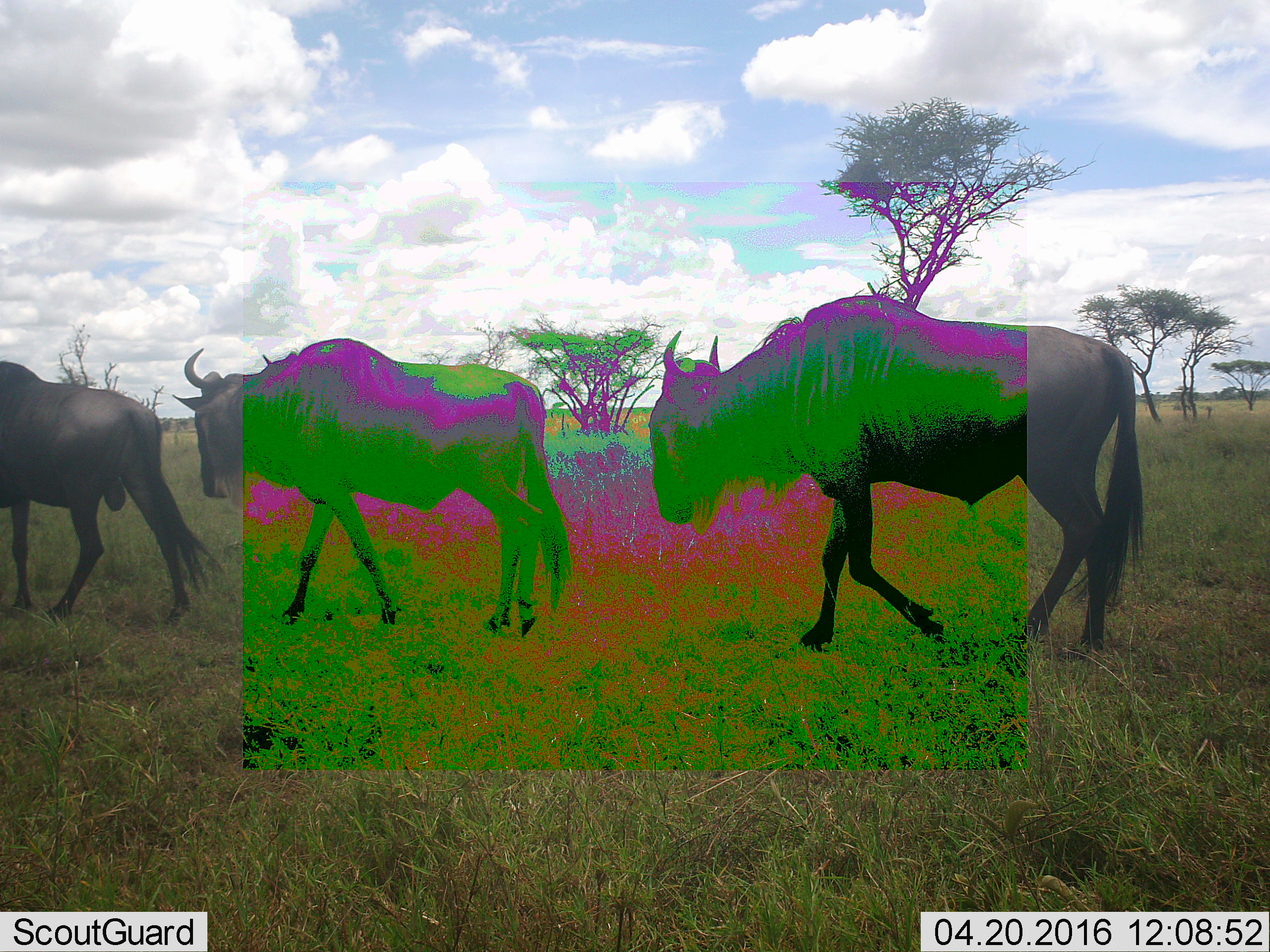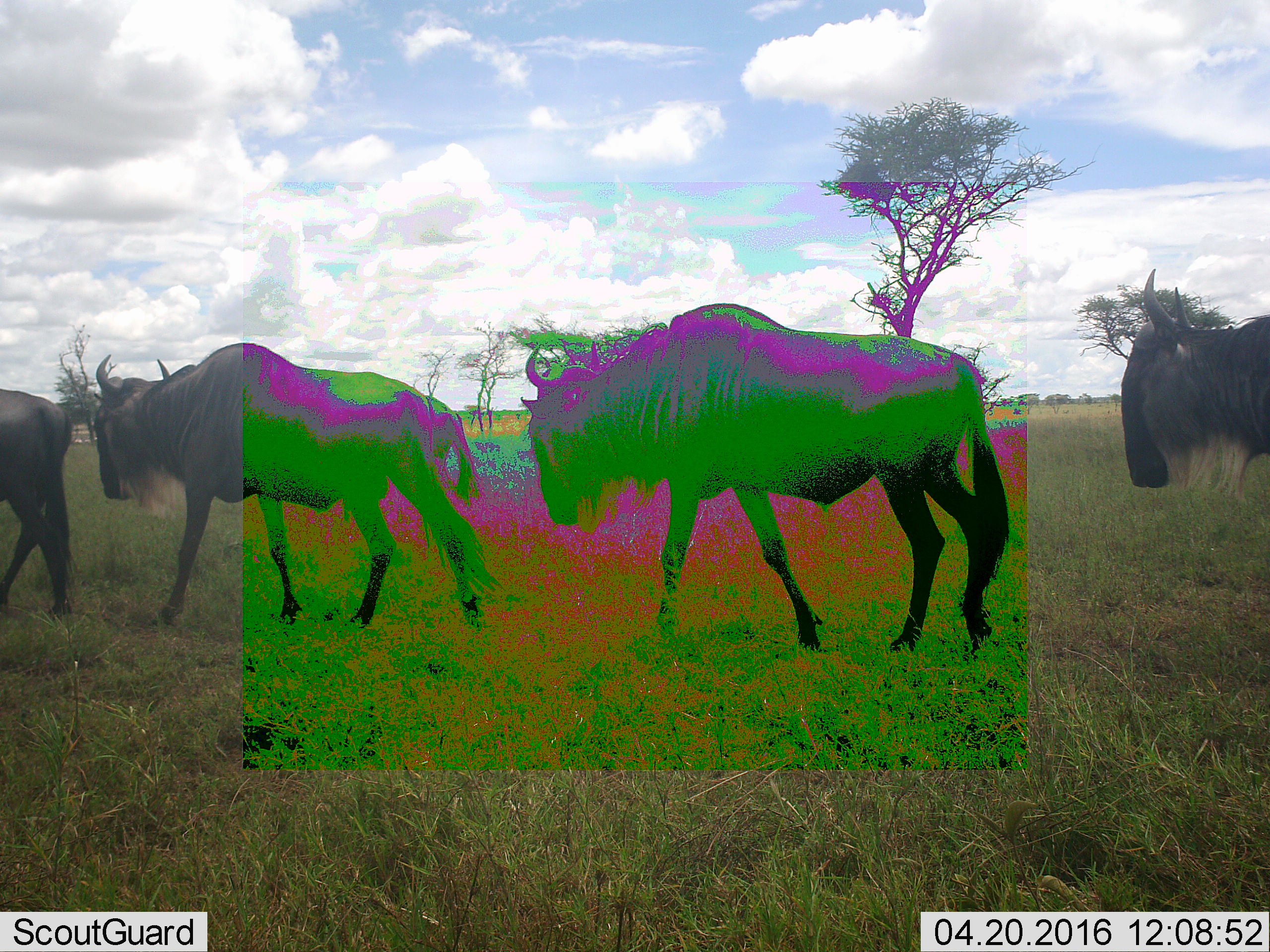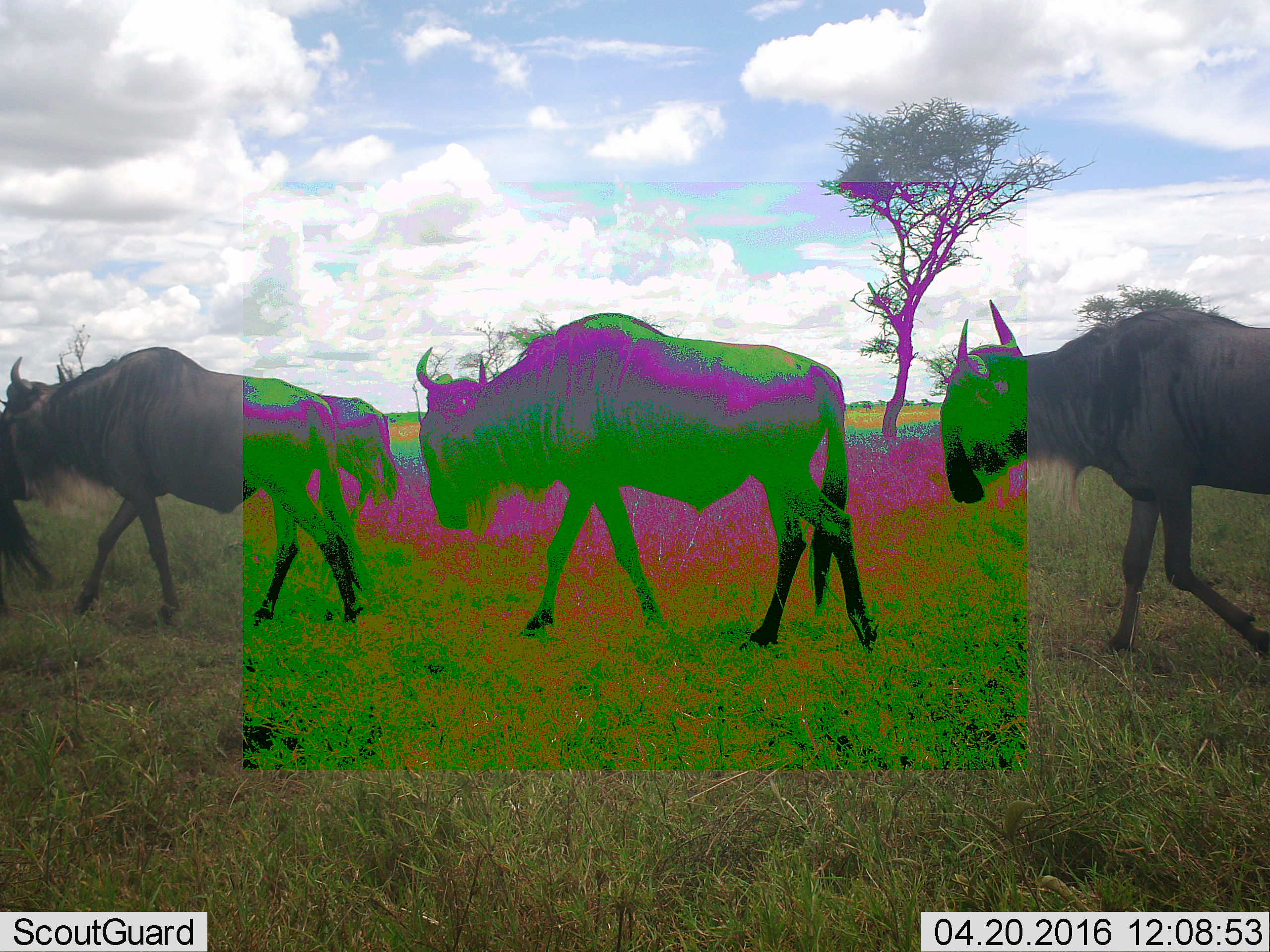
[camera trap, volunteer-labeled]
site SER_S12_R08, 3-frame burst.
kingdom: Animalia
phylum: Chordata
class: Mammalia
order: Artiodactyla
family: Bovidae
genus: Connochaetes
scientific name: Connochaetes taurinus taurinus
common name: blue wildebeest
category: wildebeestblue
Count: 3.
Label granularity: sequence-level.